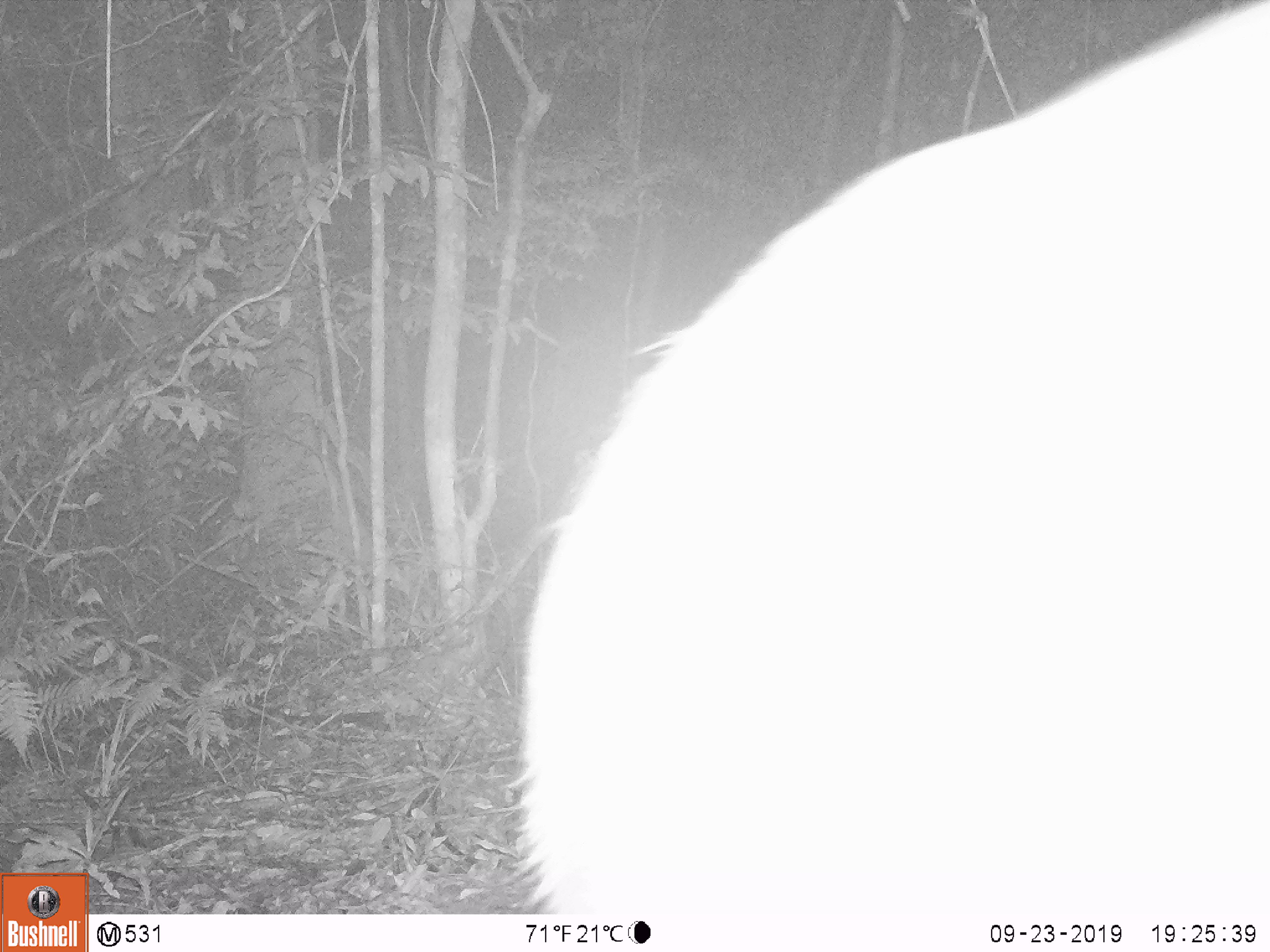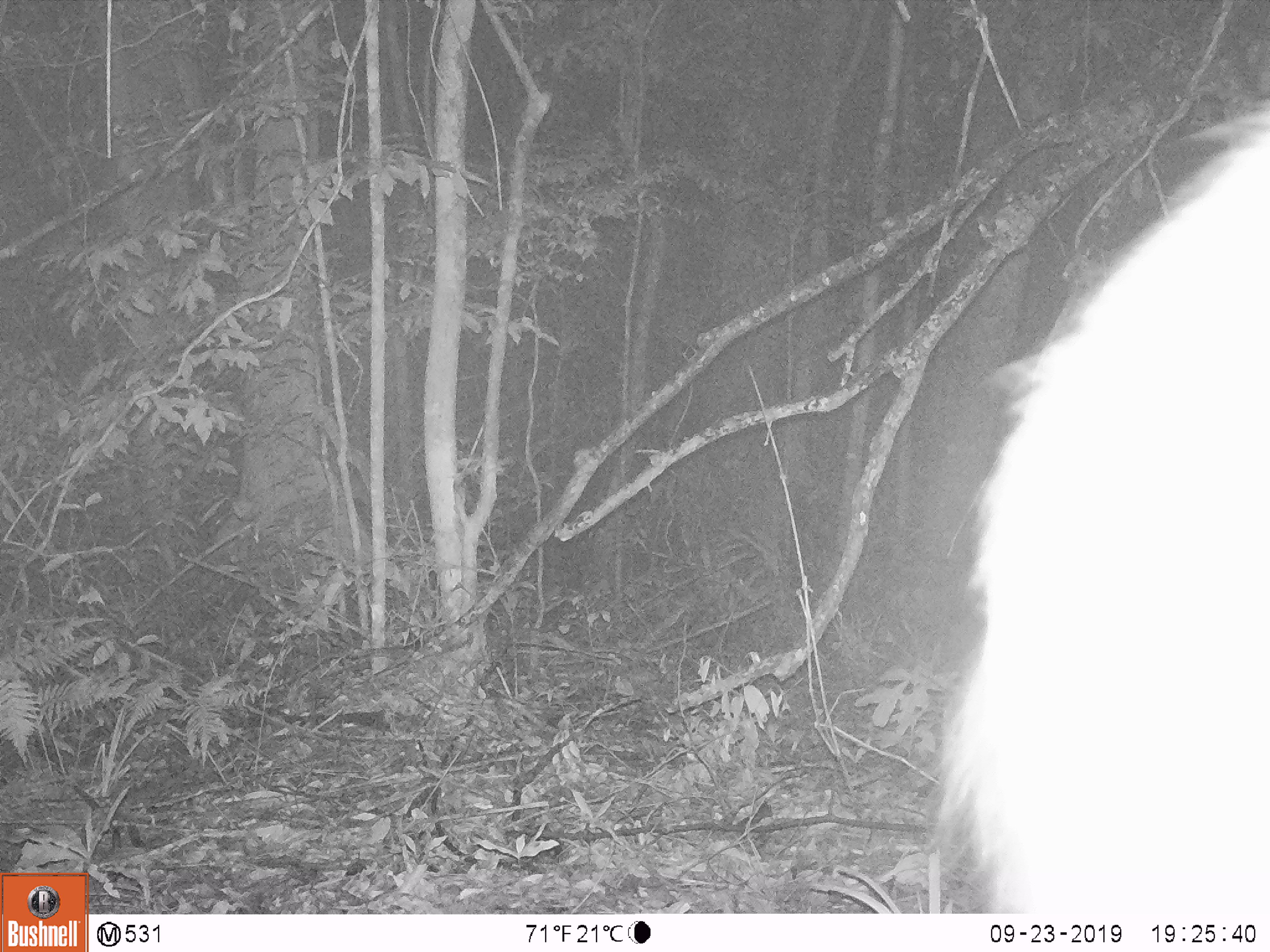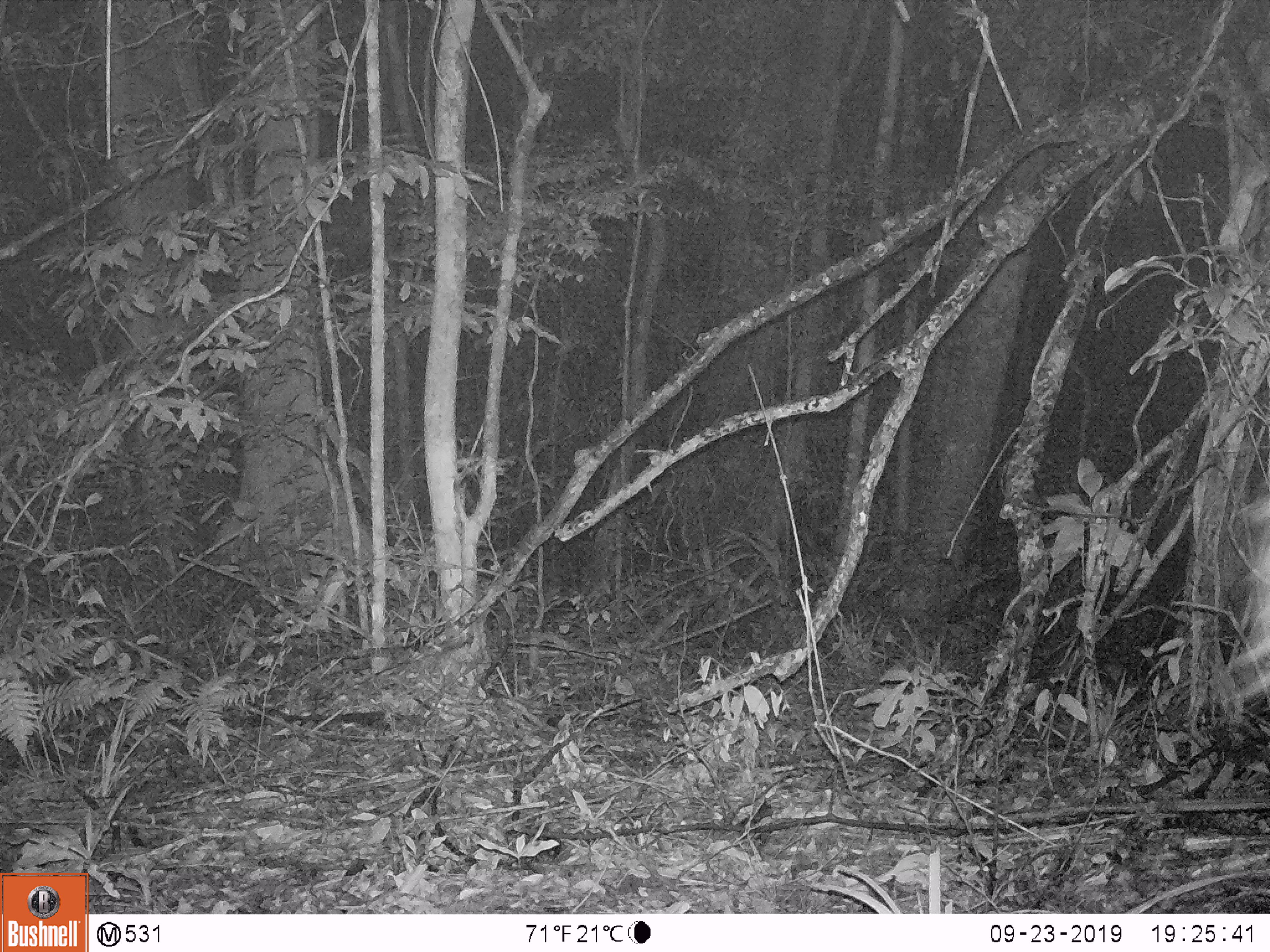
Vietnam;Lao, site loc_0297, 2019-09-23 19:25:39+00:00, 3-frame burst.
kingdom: Animalia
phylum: Chordata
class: Mammalia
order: Artiodactyla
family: Cervidae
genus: Rusa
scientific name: Rusa unicolor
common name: sambar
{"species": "sambar (Rusa unicolor)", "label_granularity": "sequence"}